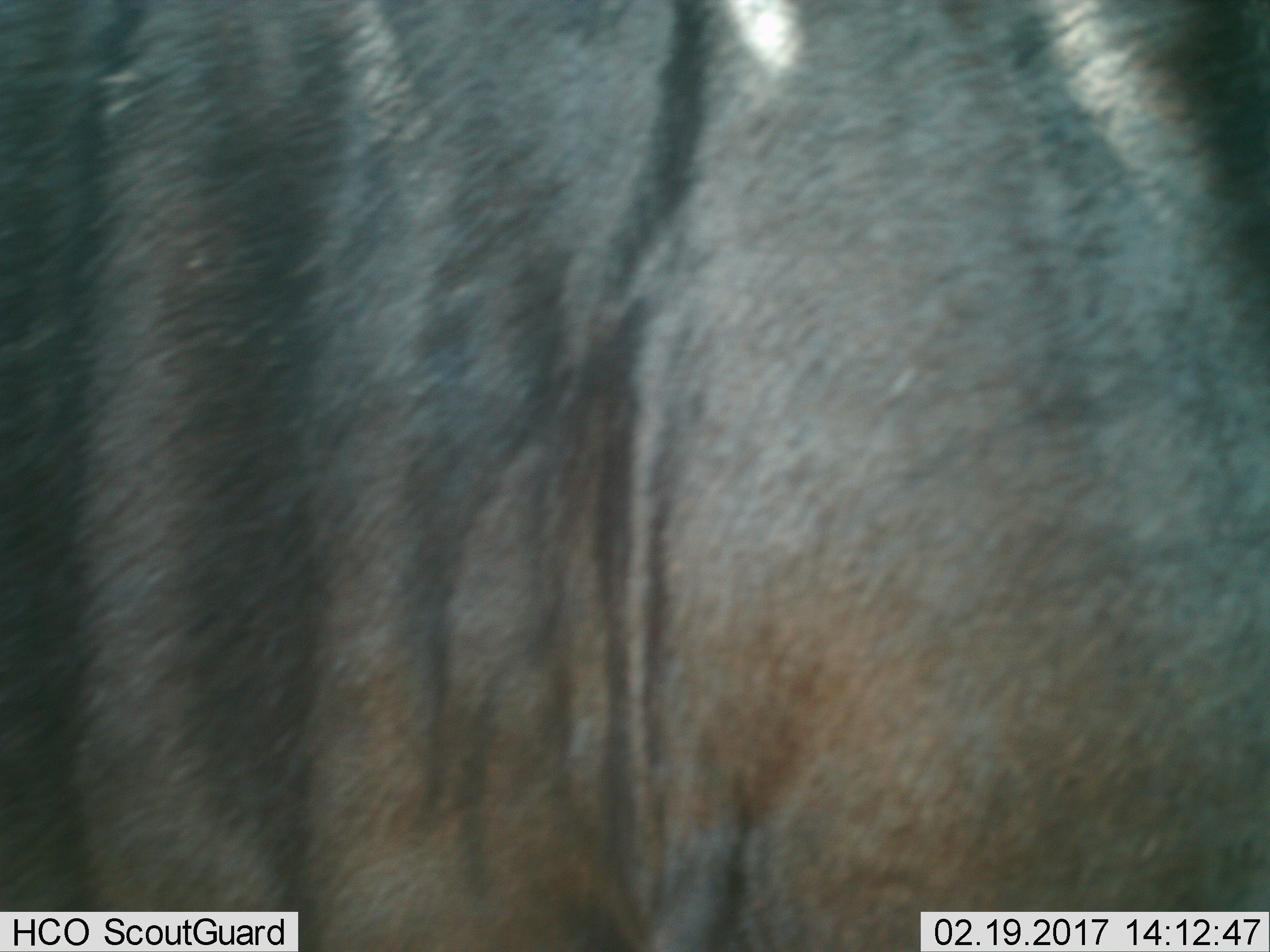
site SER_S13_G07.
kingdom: Animalia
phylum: Chordata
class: Mammalia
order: Artiodactyla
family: Bovidae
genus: Connochaetes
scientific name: Connochaetes taurinus taurinus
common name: blue wildebeest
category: wildebeestblue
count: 1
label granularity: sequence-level